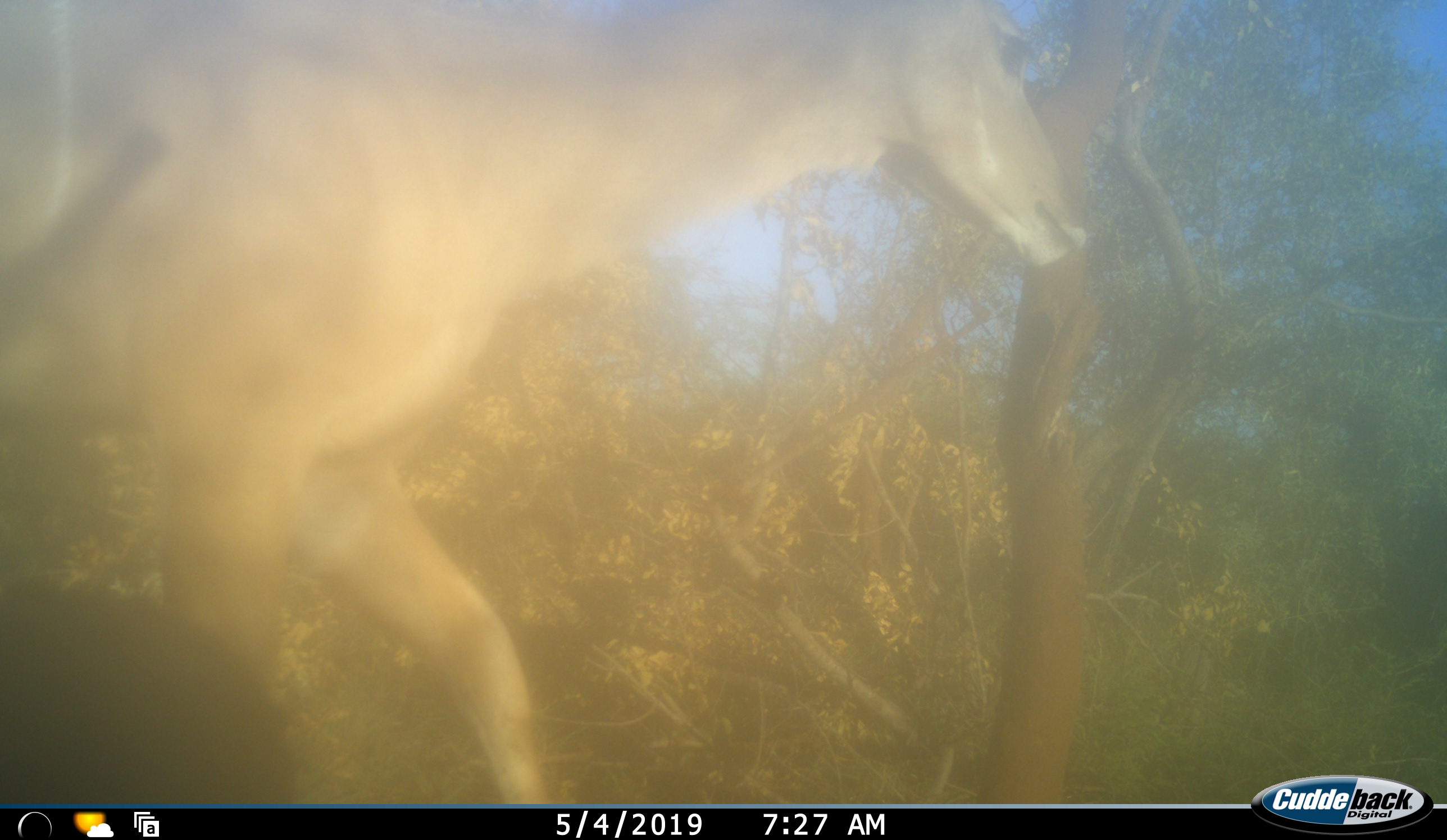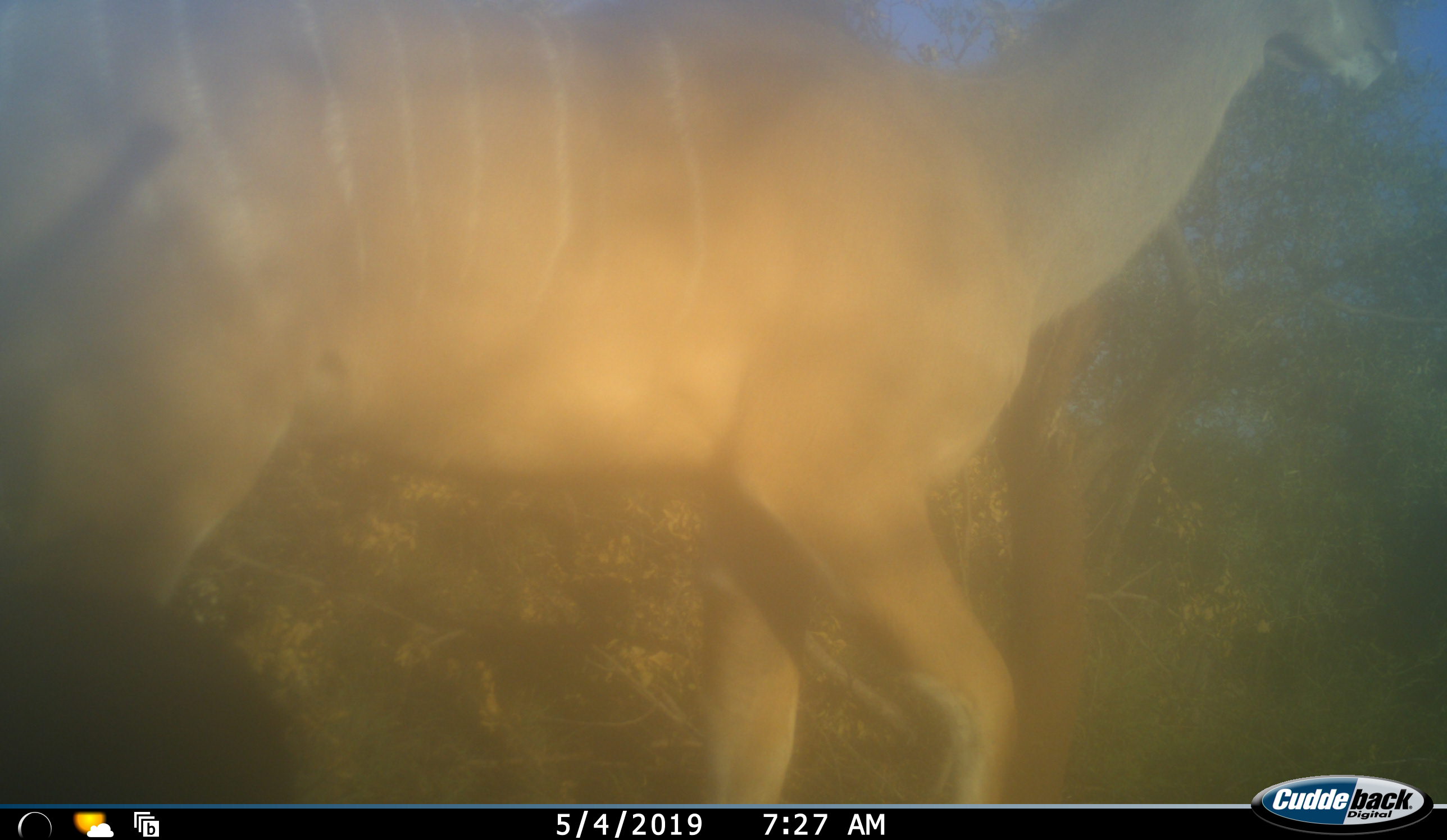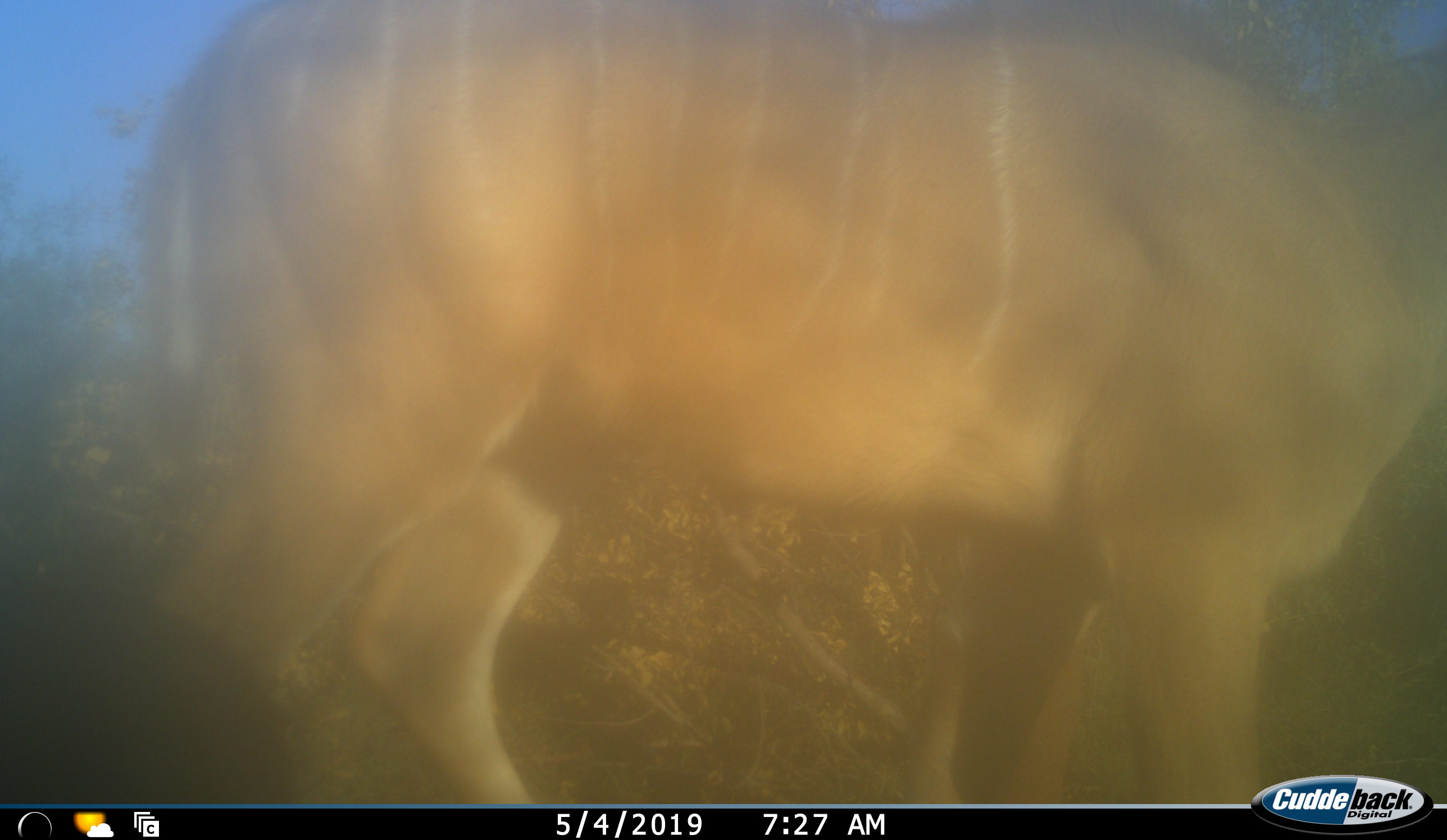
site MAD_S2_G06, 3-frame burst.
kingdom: Animalia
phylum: Chordata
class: Mammalia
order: Artiodactyla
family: Bovidae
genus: Tragelaphus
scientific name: Tragelaphus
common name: kudu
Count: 1.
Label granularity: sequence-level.